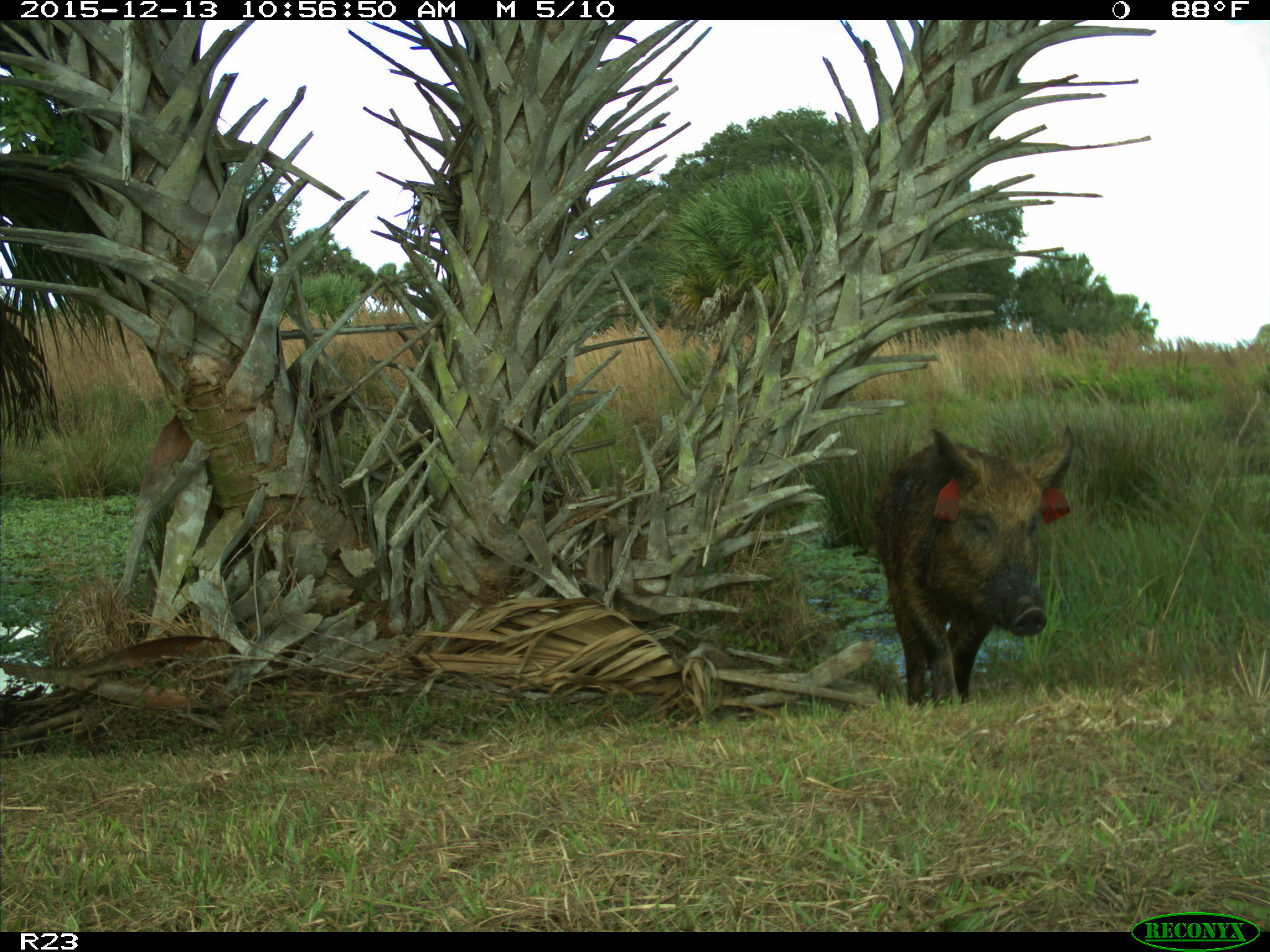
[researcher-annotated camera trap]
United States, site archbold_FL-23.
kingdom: Animalia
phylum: Chordata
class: Mammalia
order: Artiodactyla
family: Suidae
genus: Sus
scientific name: Sus scrofa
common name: wild boar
Sus scrofa (wild boar).